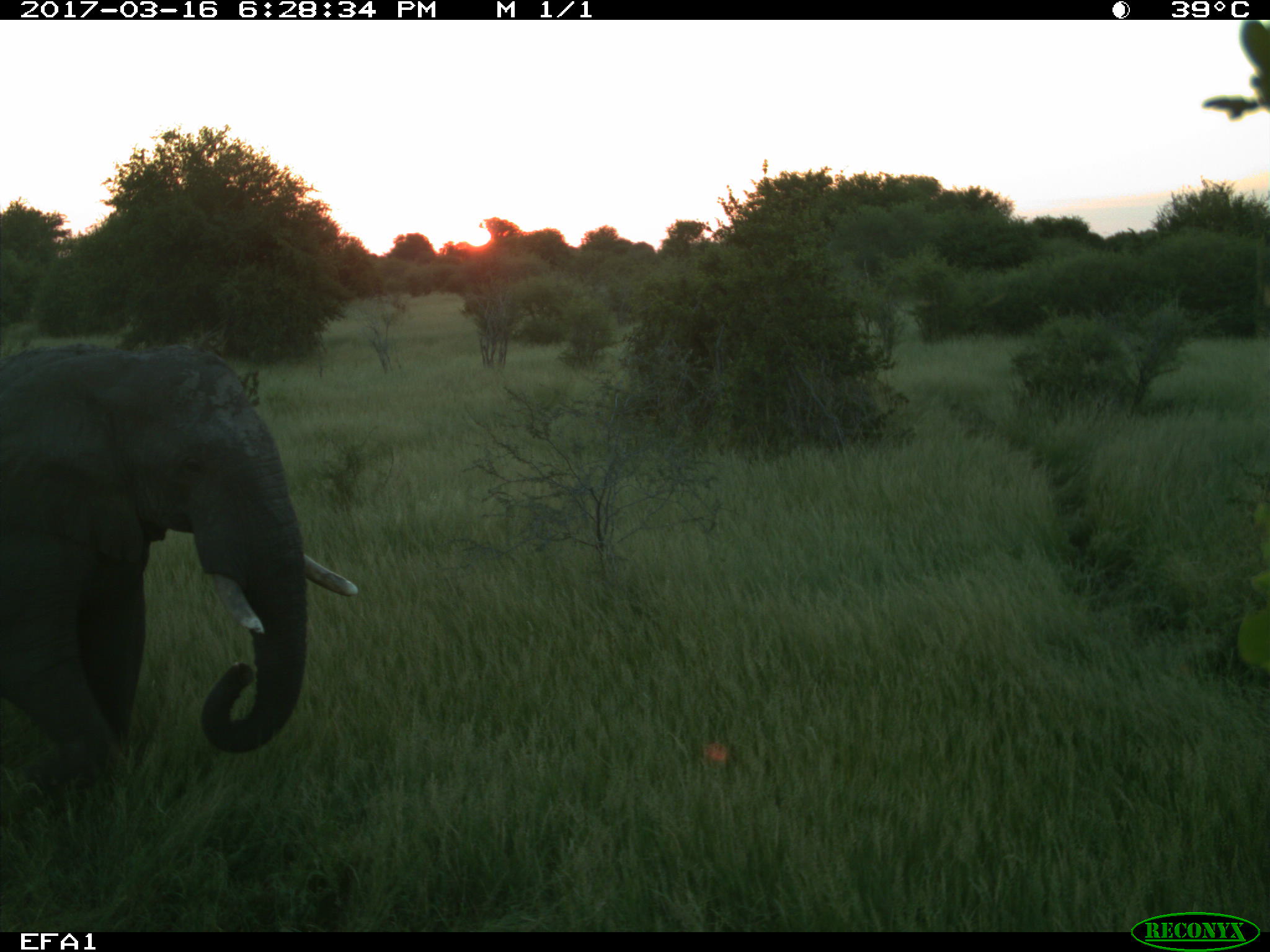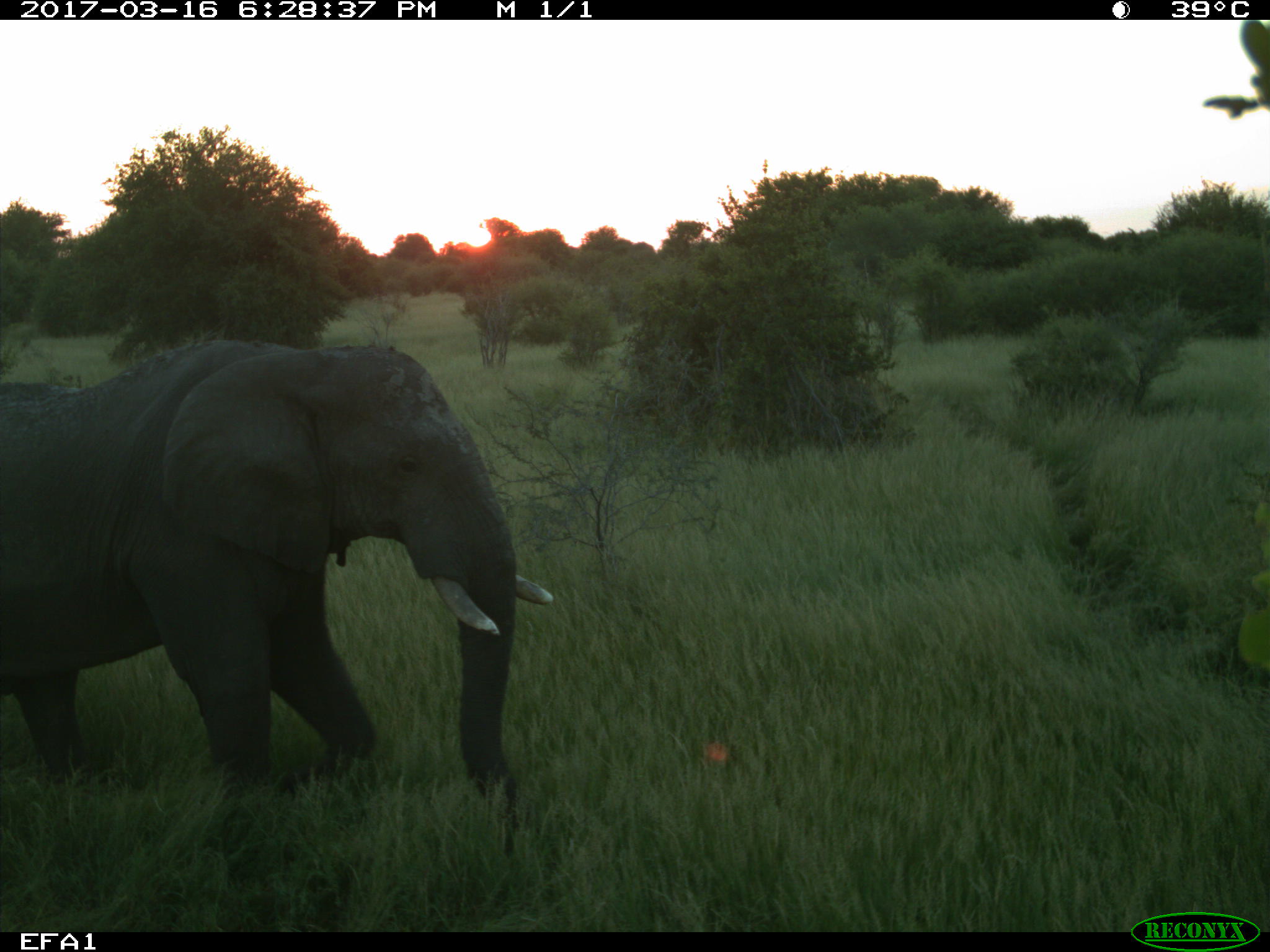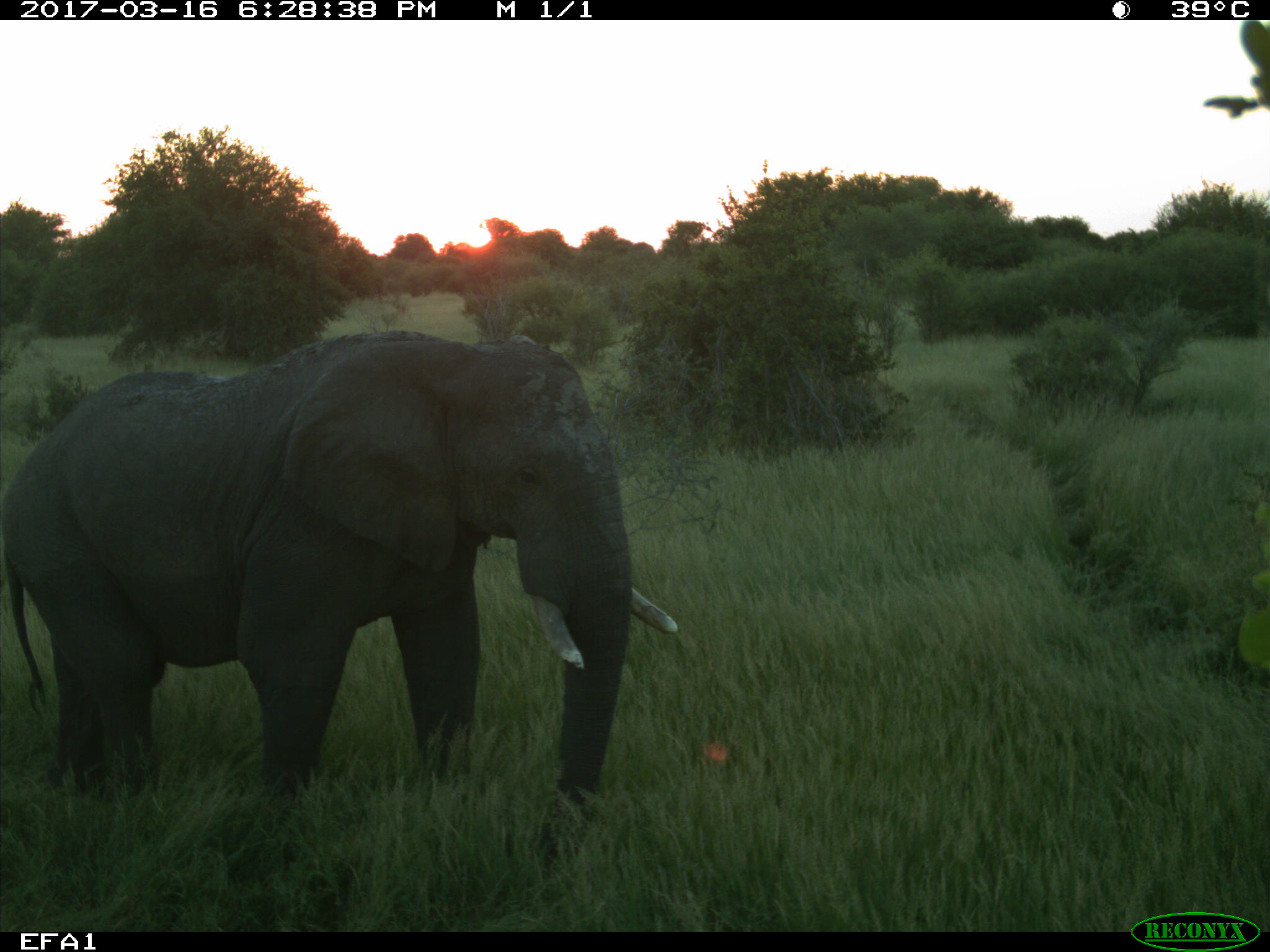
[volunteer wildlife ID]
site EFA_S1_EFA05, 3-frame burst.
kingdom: Animalia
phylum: Chordata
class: Mammalia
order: Proboscidea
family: Elephantidae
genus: Loxodonta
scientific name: Loxodonta africana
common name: african bush elephant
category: elephant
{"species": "elephant (african bush elephant) (Loxodonta africana)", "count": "1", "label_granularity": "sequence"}